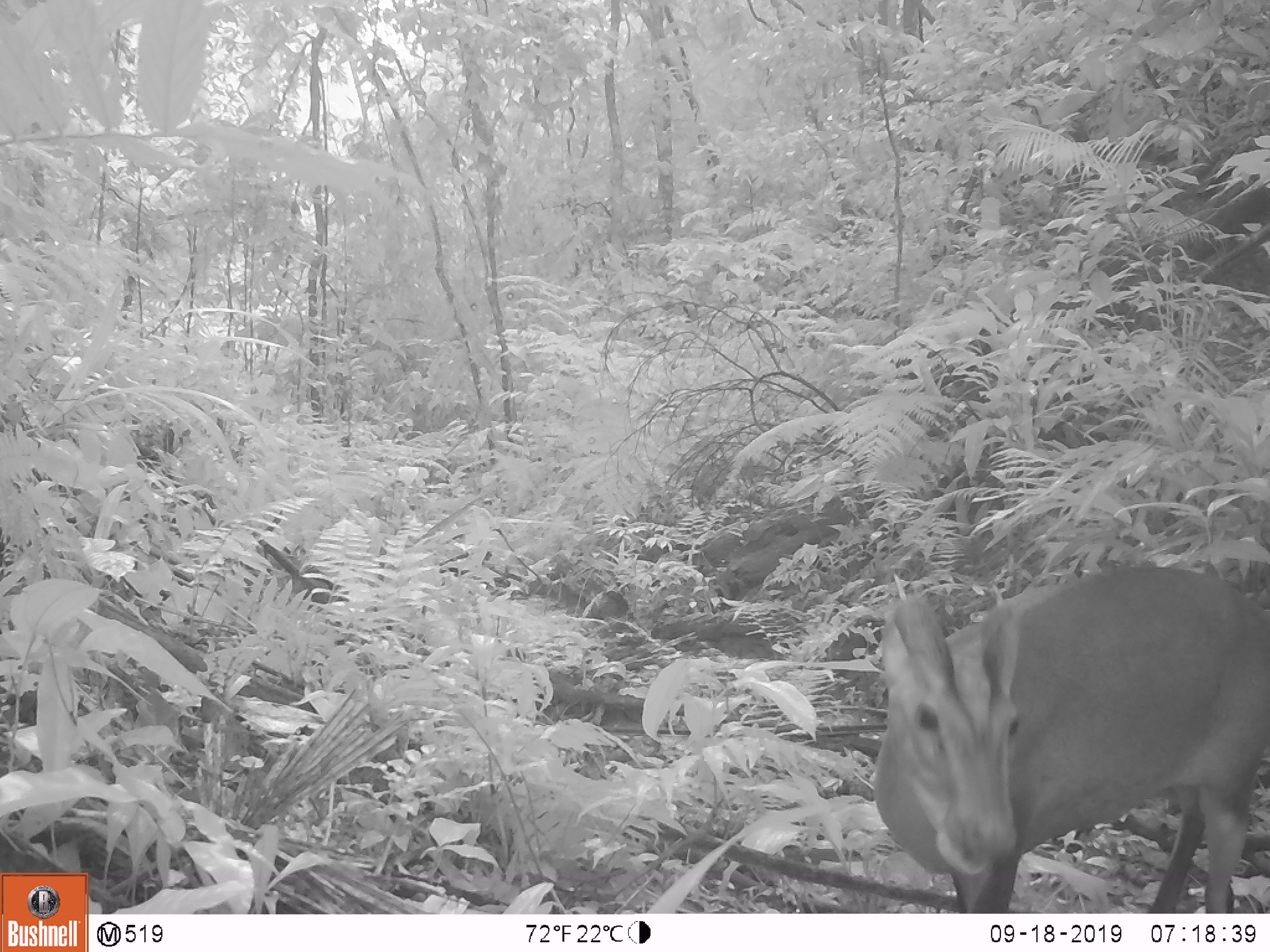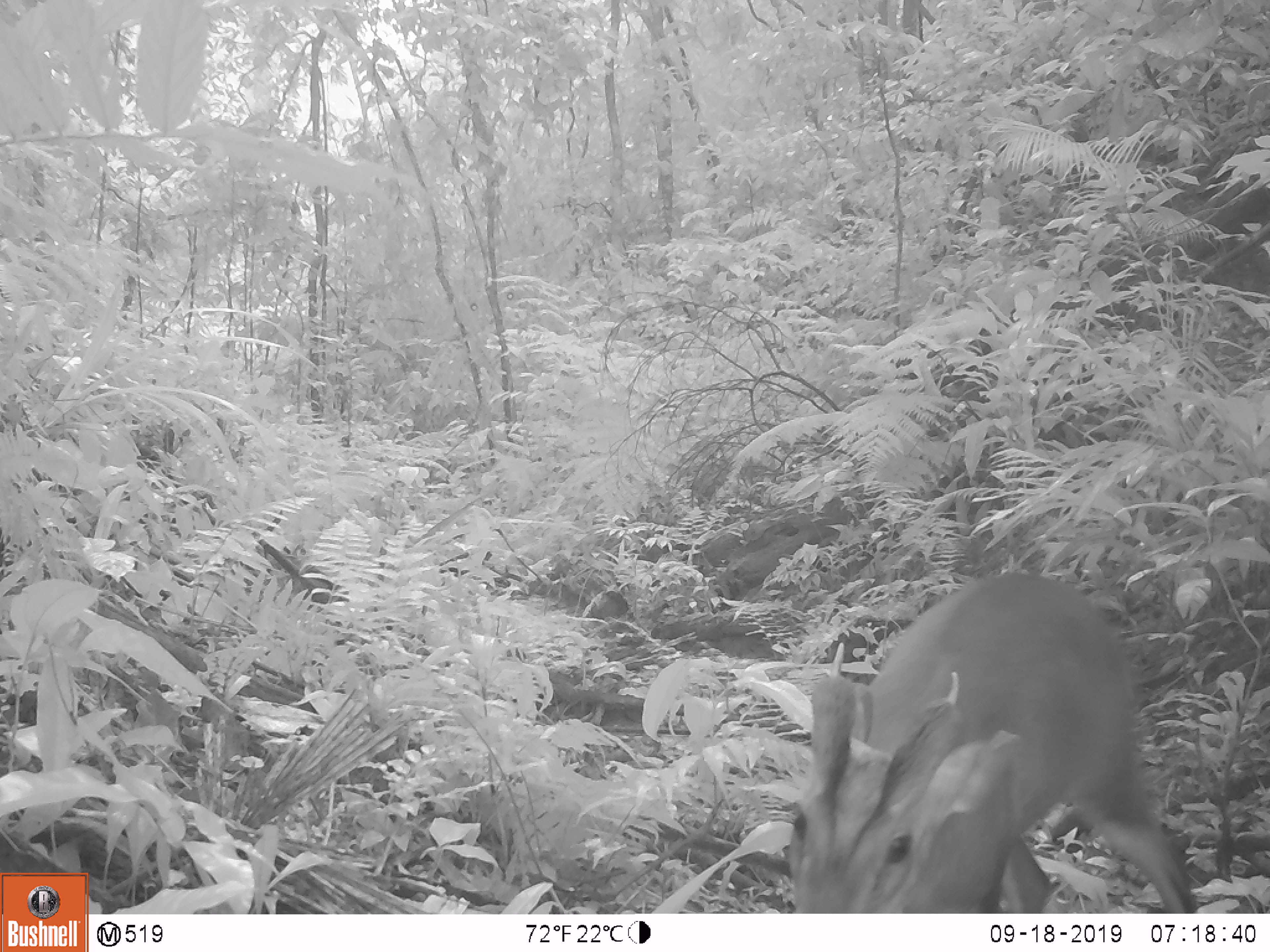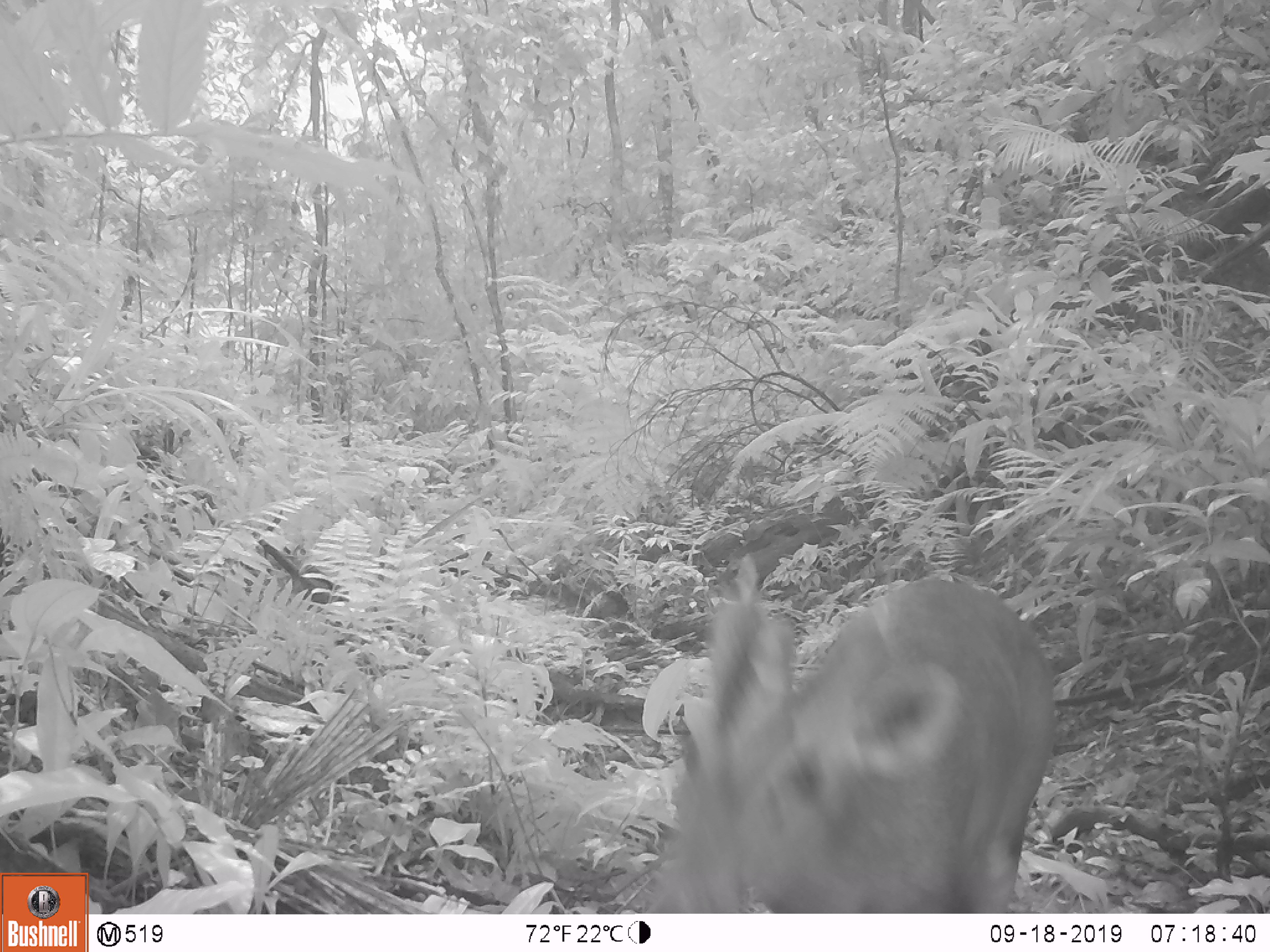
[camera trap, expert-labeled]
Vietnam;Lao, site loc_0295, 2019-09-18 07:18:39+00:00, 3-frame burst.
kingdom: Animalia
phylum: Chordata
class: Mammalia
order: Artiodactyla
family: Cervidae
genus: Muntiacus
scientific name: Muntiacus vuquangensis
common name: large-antlered muntjac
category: large antlered muntjac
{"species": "large antlered muntjac (large-antlered muntjac) (Muntiacus vuquangensis)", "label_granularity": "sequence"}